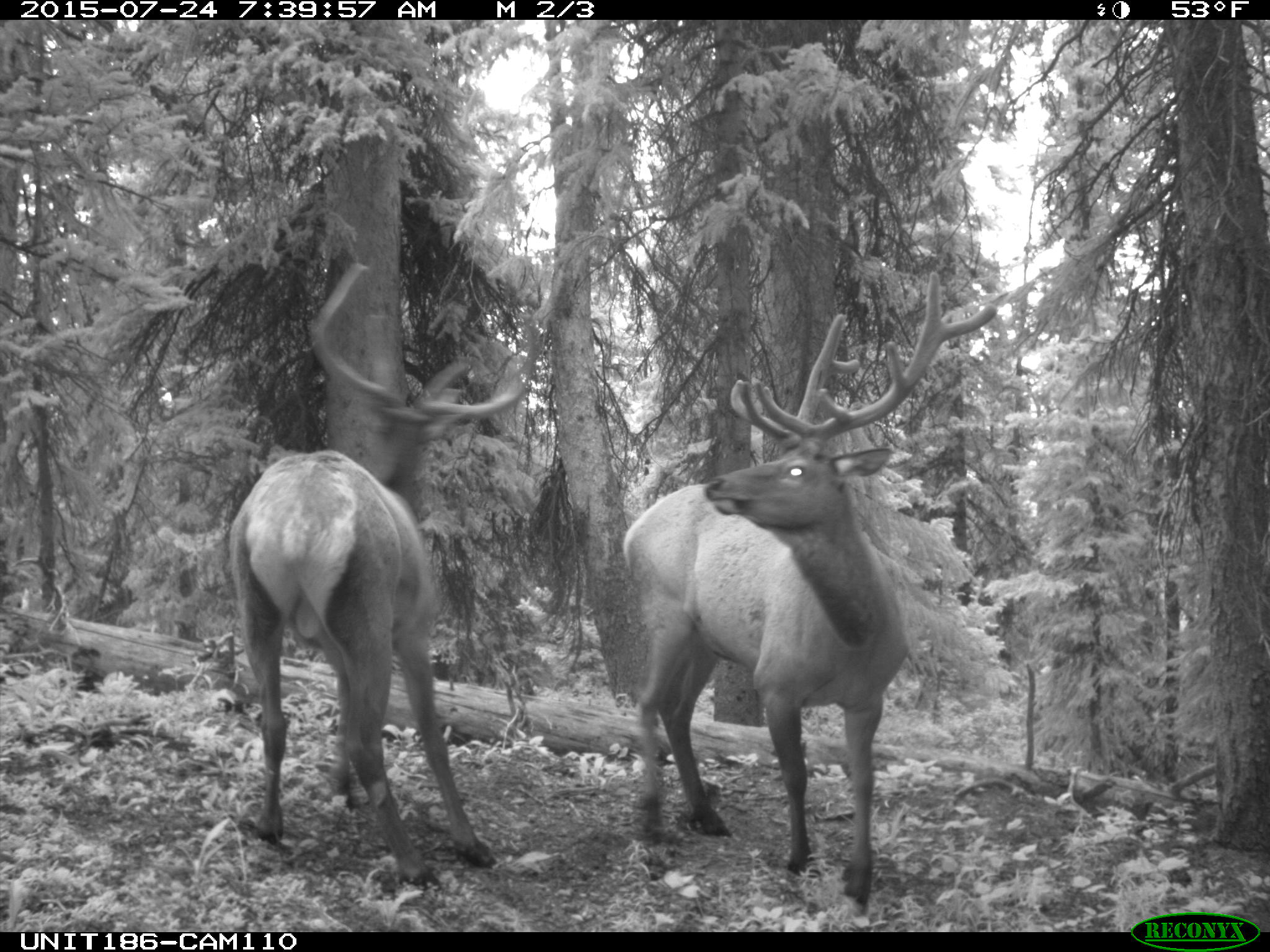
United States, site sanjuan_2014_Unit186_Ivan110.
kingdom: Animalia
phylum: Chordata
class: Mammalia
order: Artiodactyla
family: Cervidae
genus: Cervus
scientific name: Cervus elaphus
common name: red deer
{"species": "Cervus elaphus (red deer)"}